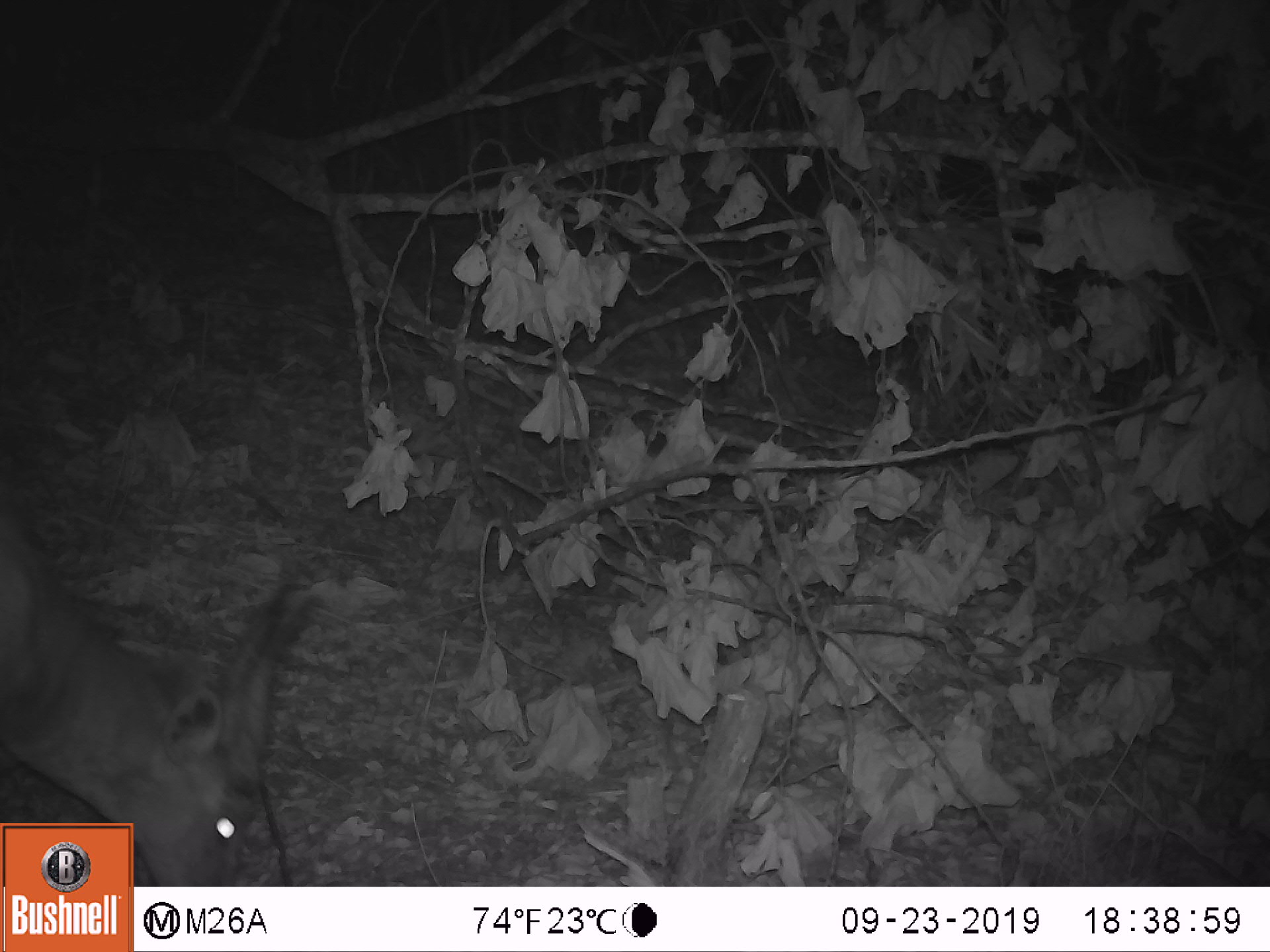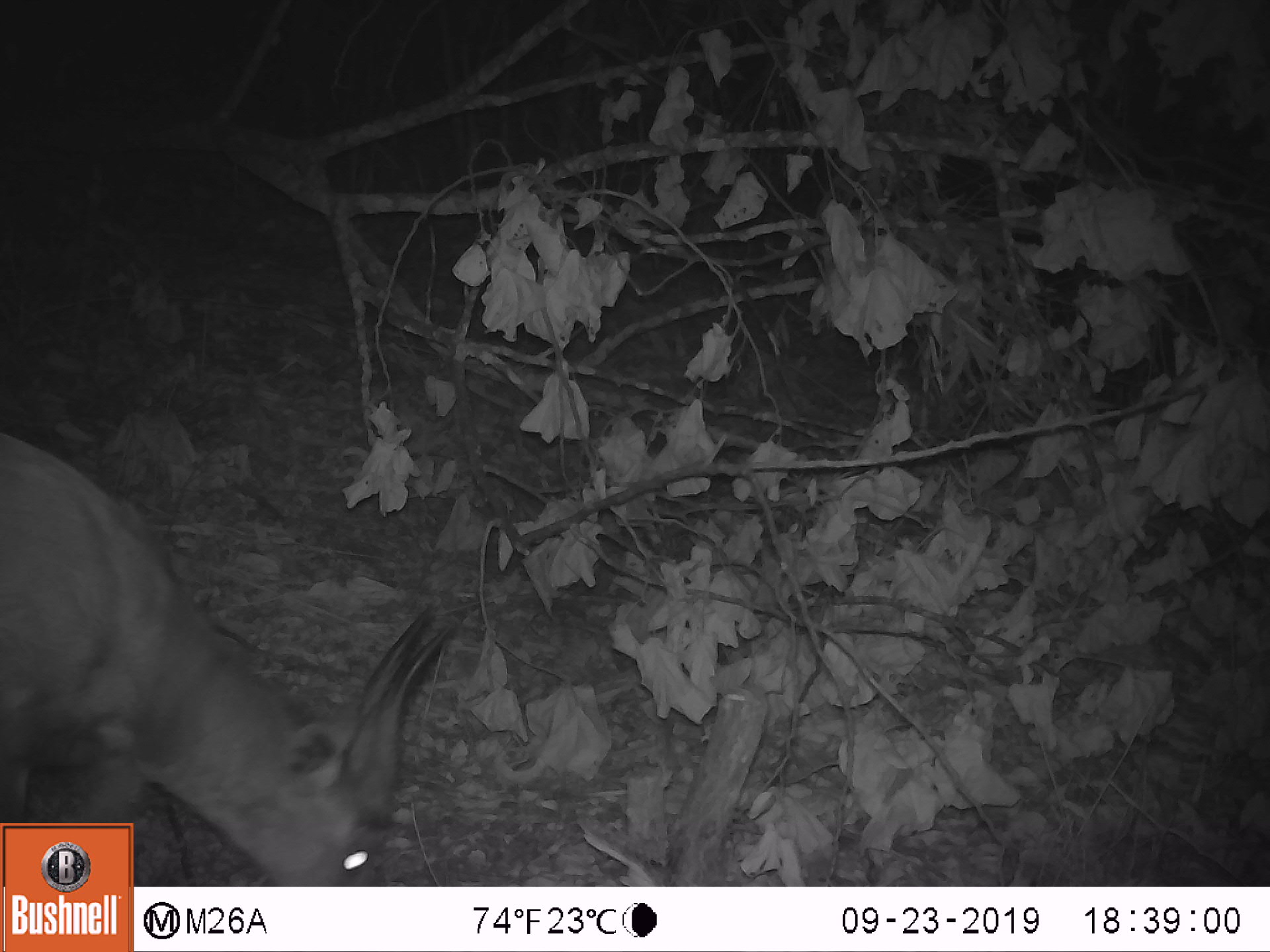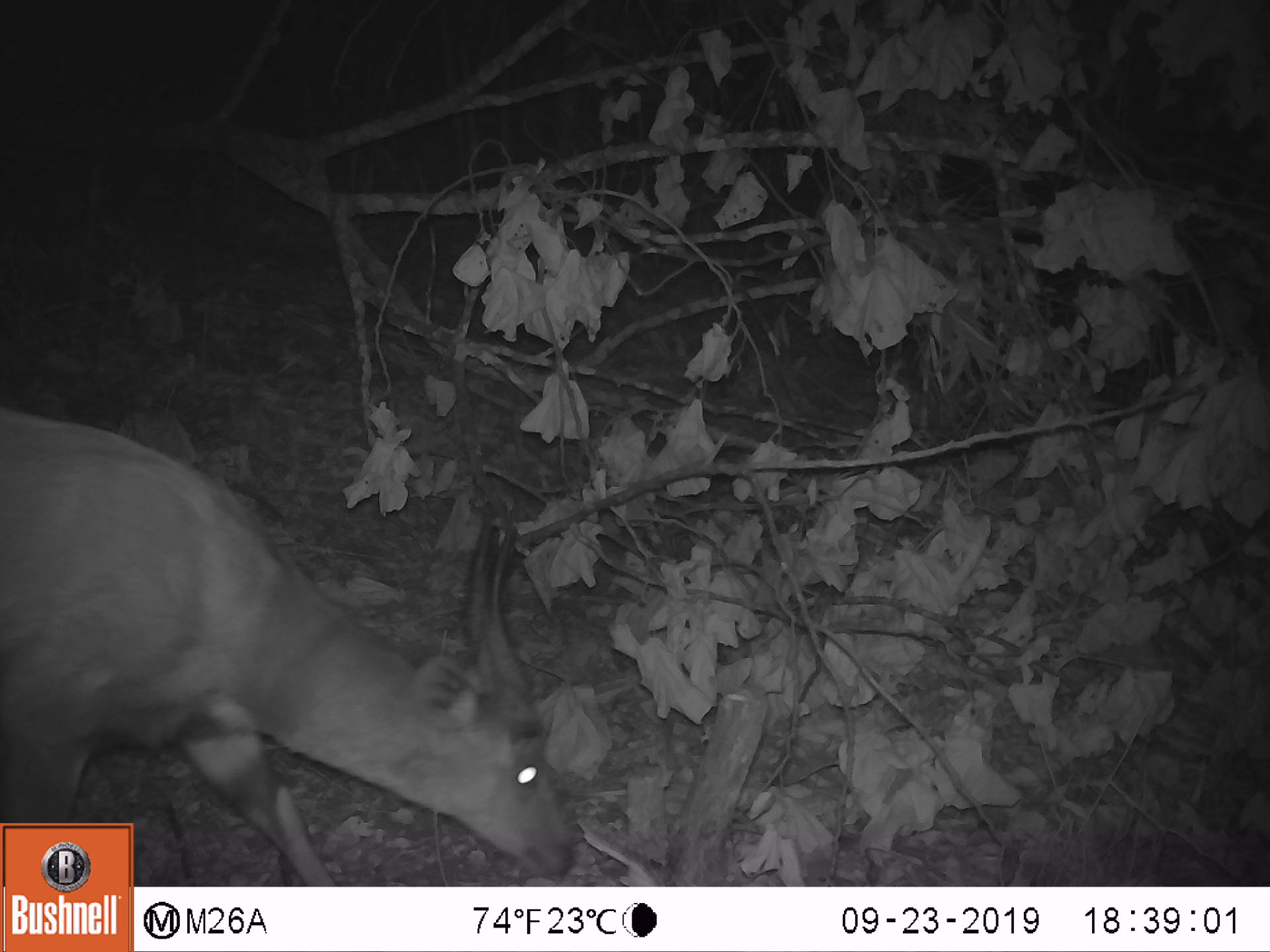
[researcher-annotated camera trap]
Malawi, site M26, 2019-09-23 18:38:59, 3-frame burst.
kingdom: Animalia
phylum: Chordata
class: Mammalia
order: Artiodactyla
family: Bovidae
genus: Tragelaphus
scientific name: Tragelaphus sylvaticus sylvaticus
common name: cape bushbuck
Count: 1.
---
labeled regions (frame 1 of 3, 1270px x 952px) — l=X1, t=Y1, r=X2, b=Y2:
cape bushbuck: l=2, t=489, r=322, b=821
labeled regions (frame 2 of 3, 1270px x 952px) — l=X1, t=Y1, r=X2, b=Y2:
cape bushbuck: l=1, t=416, r=461, b=821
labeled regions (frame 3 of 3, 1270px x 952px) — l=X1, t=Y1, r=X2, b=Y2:
cape bushbuck: l=134, t=435, r=582, b=885